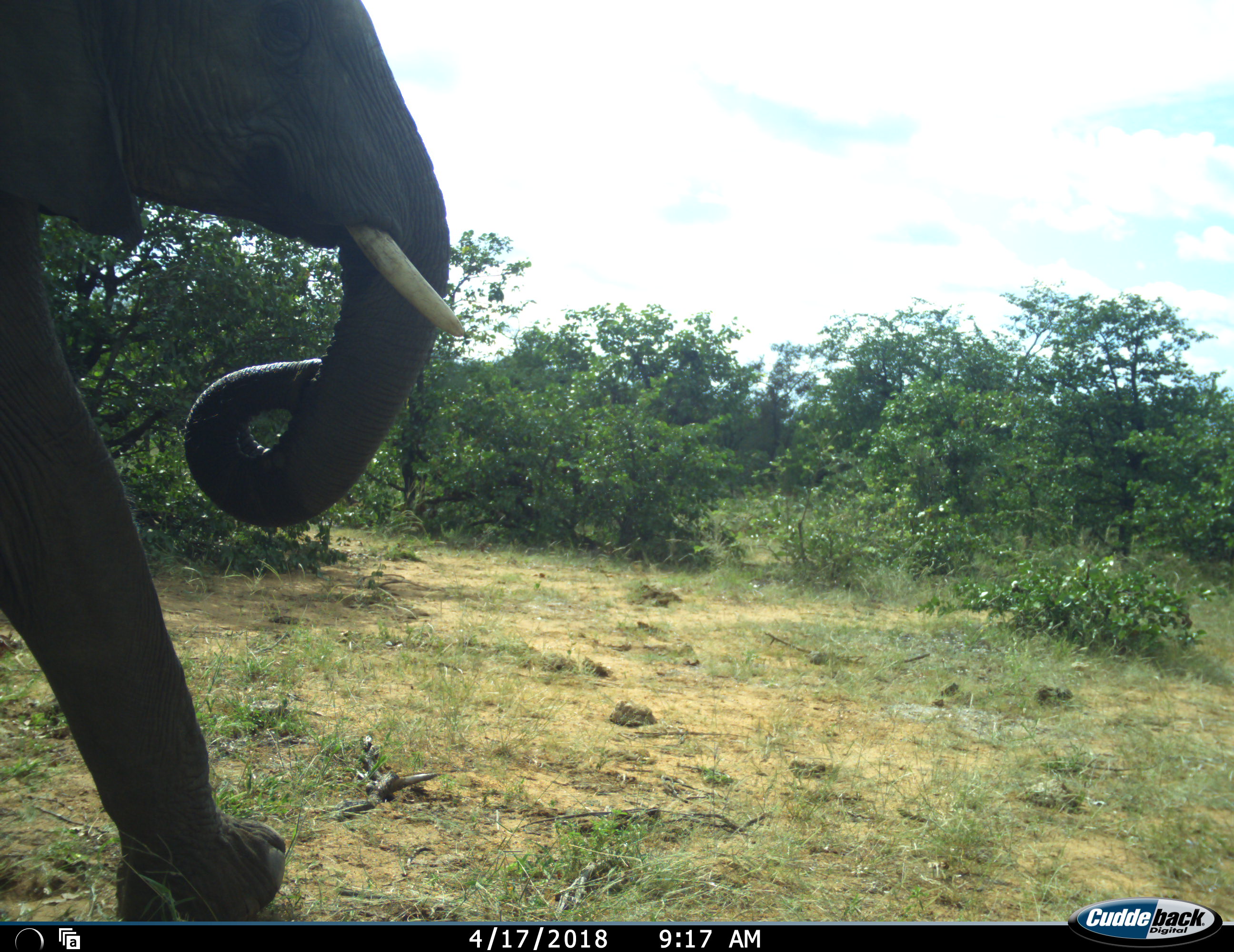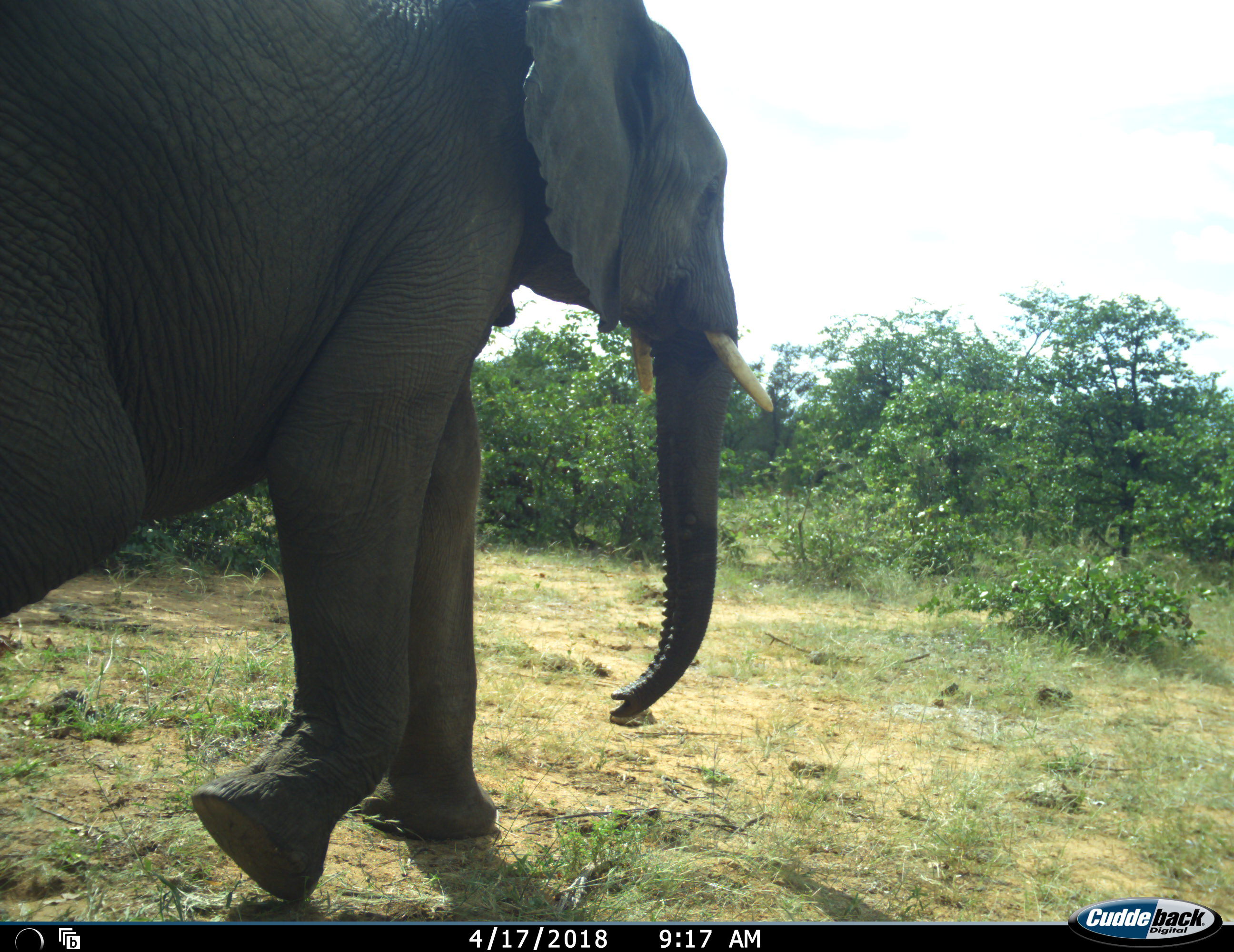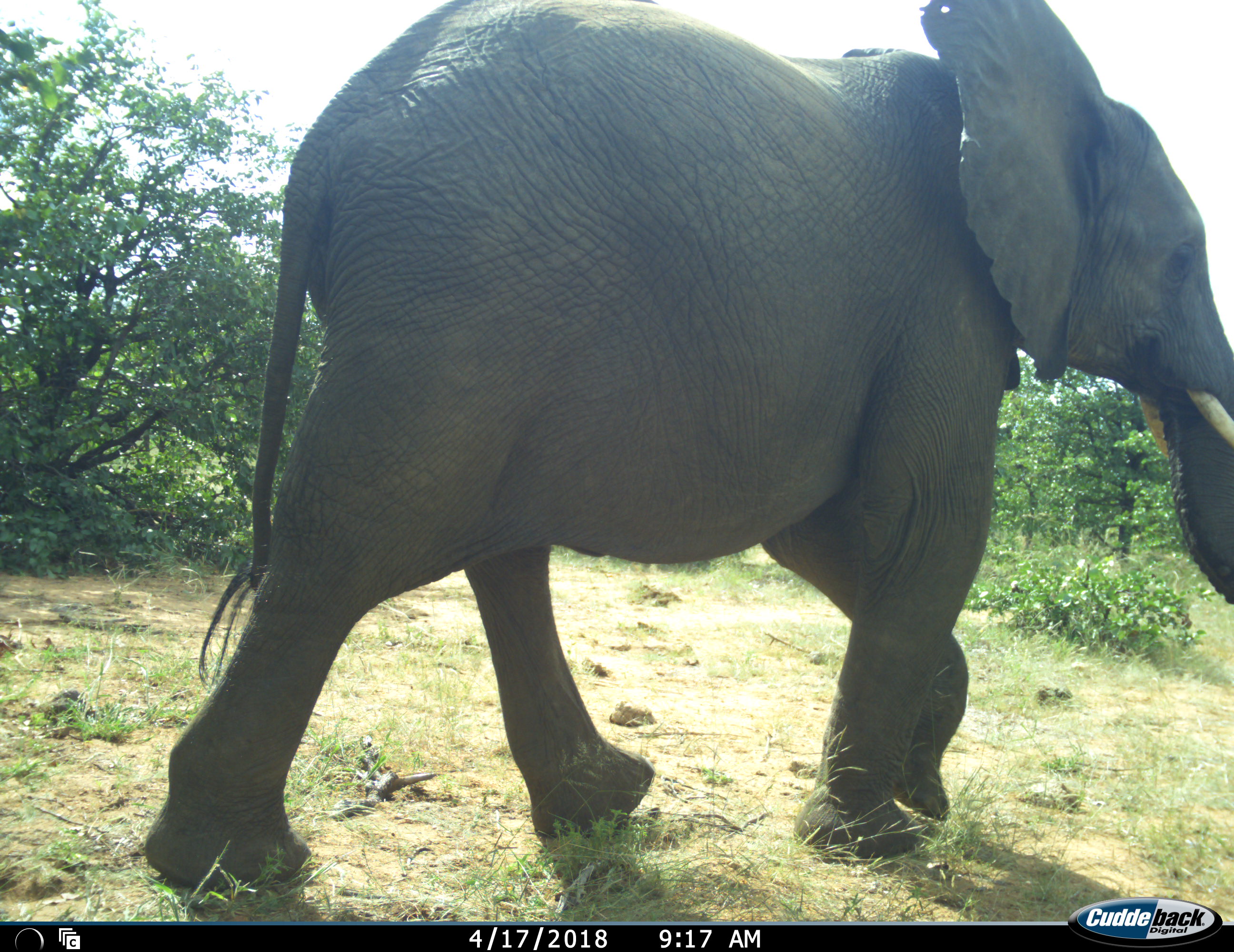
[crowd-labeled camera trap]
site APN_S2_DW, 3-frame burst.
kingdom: Animalia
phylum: Chordata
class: Mammalia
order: Proboscidea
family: Elephantidae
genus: Loxodonta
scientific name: Loxodonta africana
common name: african bush elephant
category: elephant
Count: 1.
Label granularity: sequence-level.